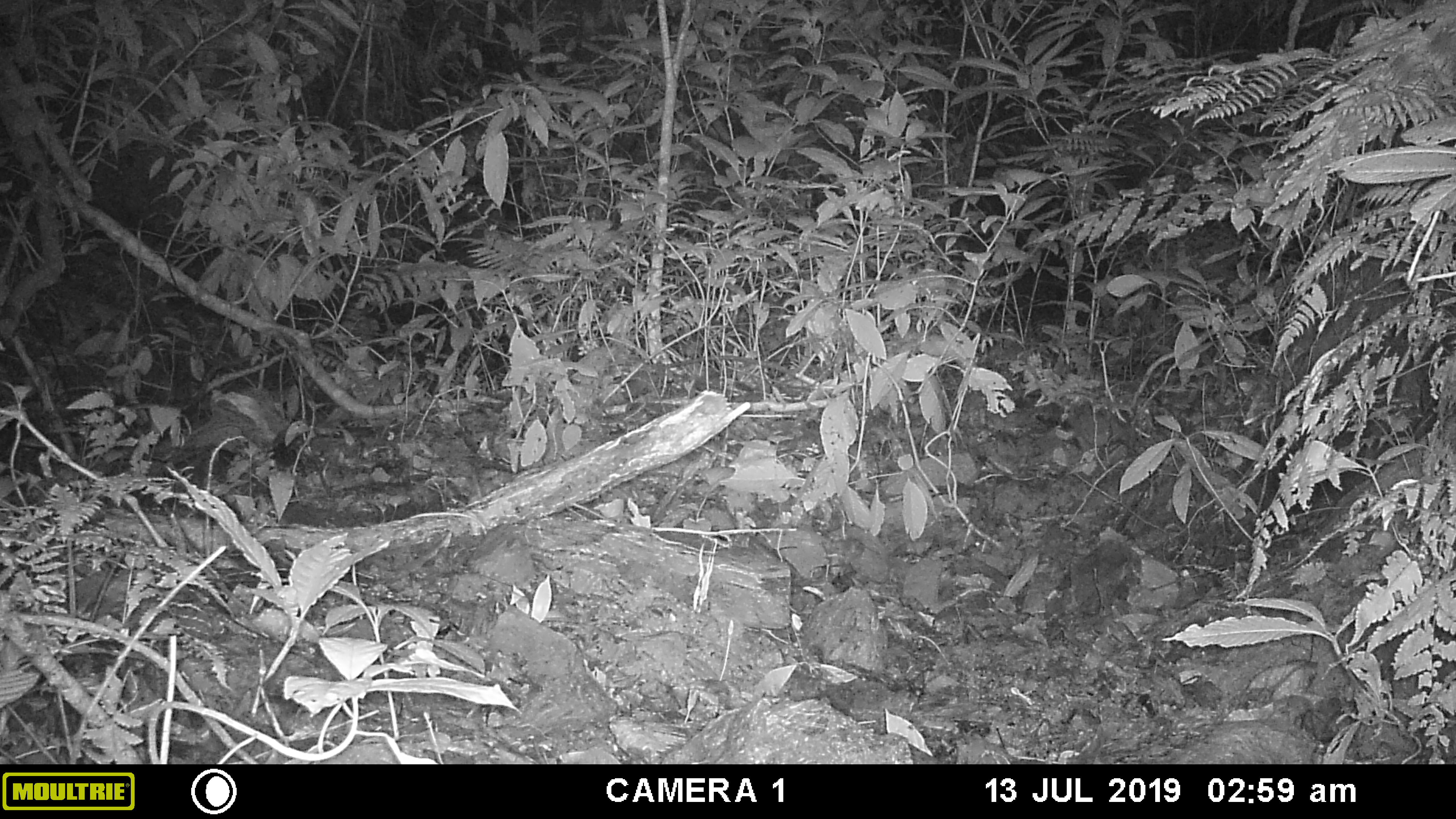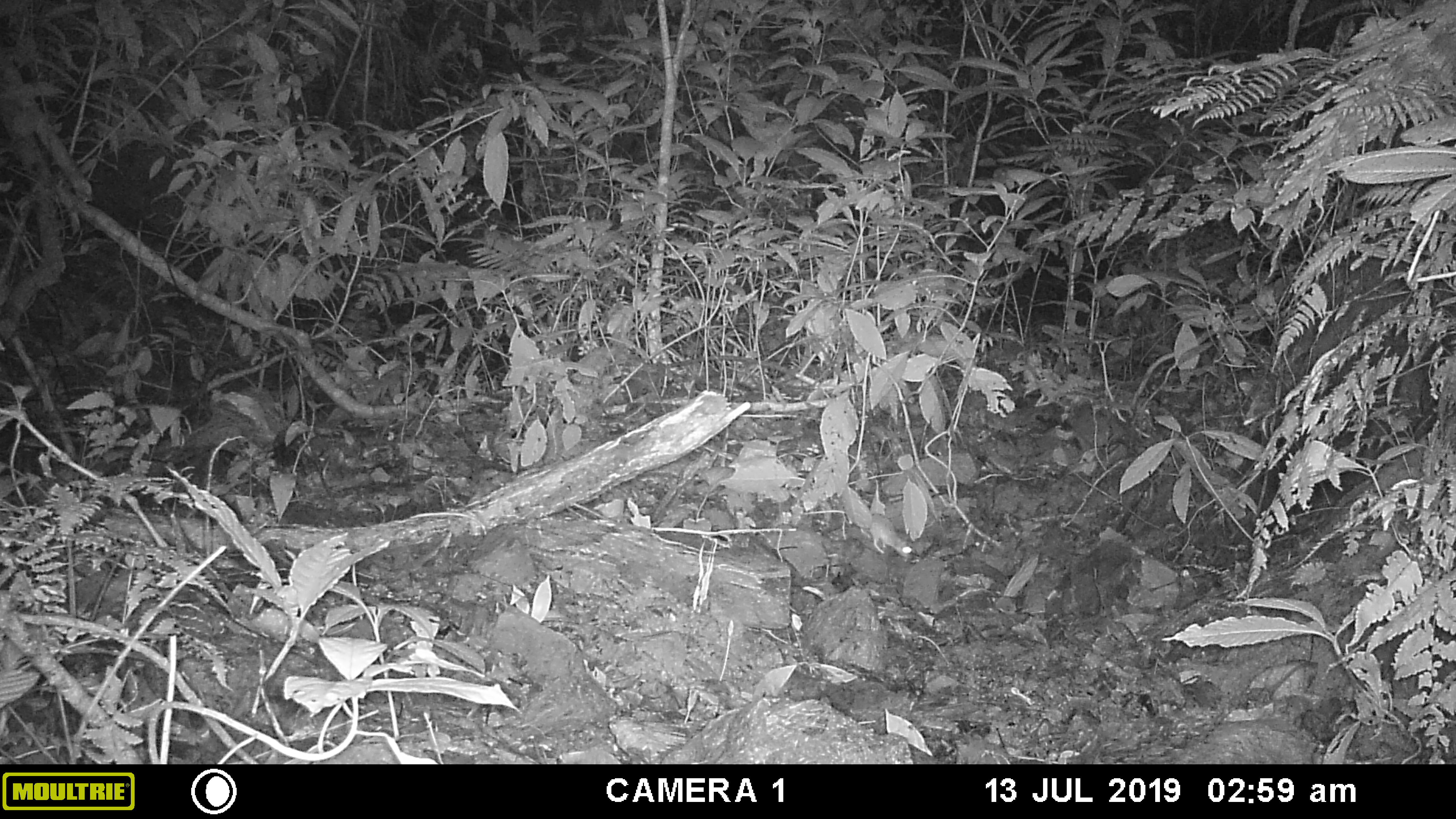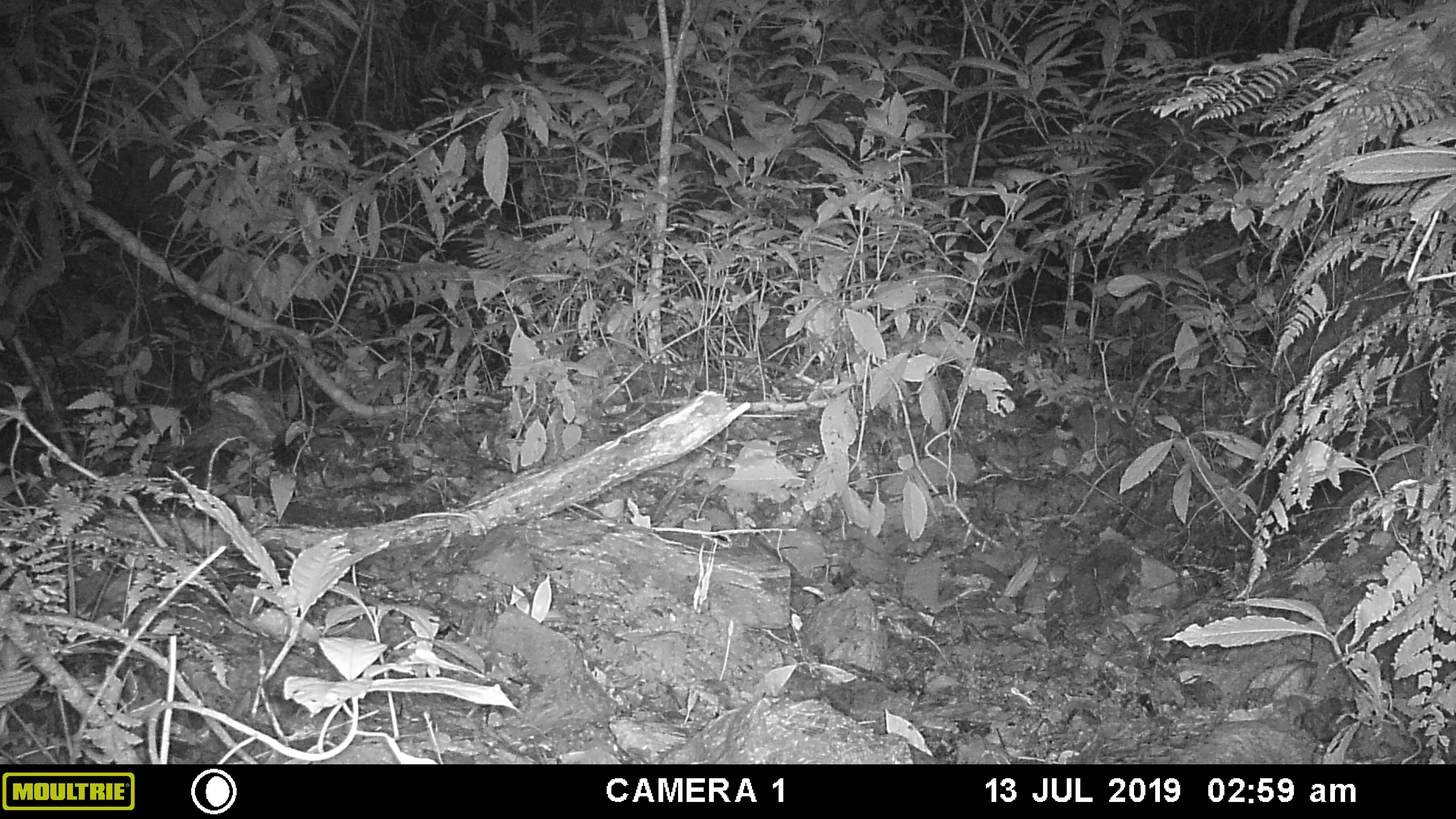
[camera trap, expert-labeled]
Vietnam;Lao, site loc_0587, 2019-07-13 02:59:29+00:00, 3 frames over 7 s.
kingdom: Animalia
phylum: Chordata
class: Mammalia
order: Rodentia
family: Muridae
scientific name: Muridae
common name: old-world mice and rats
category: unidentified murid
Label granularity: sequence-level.